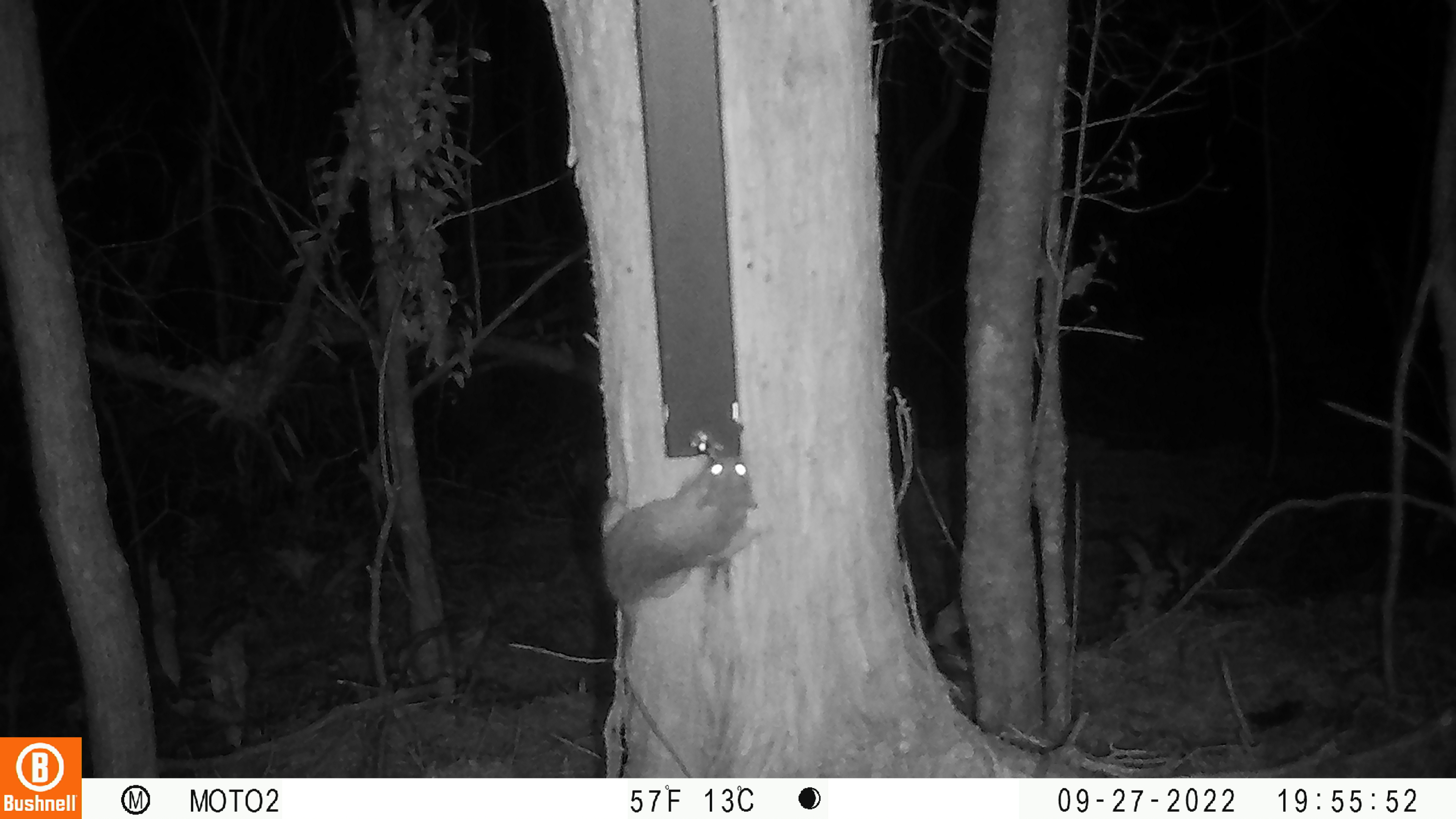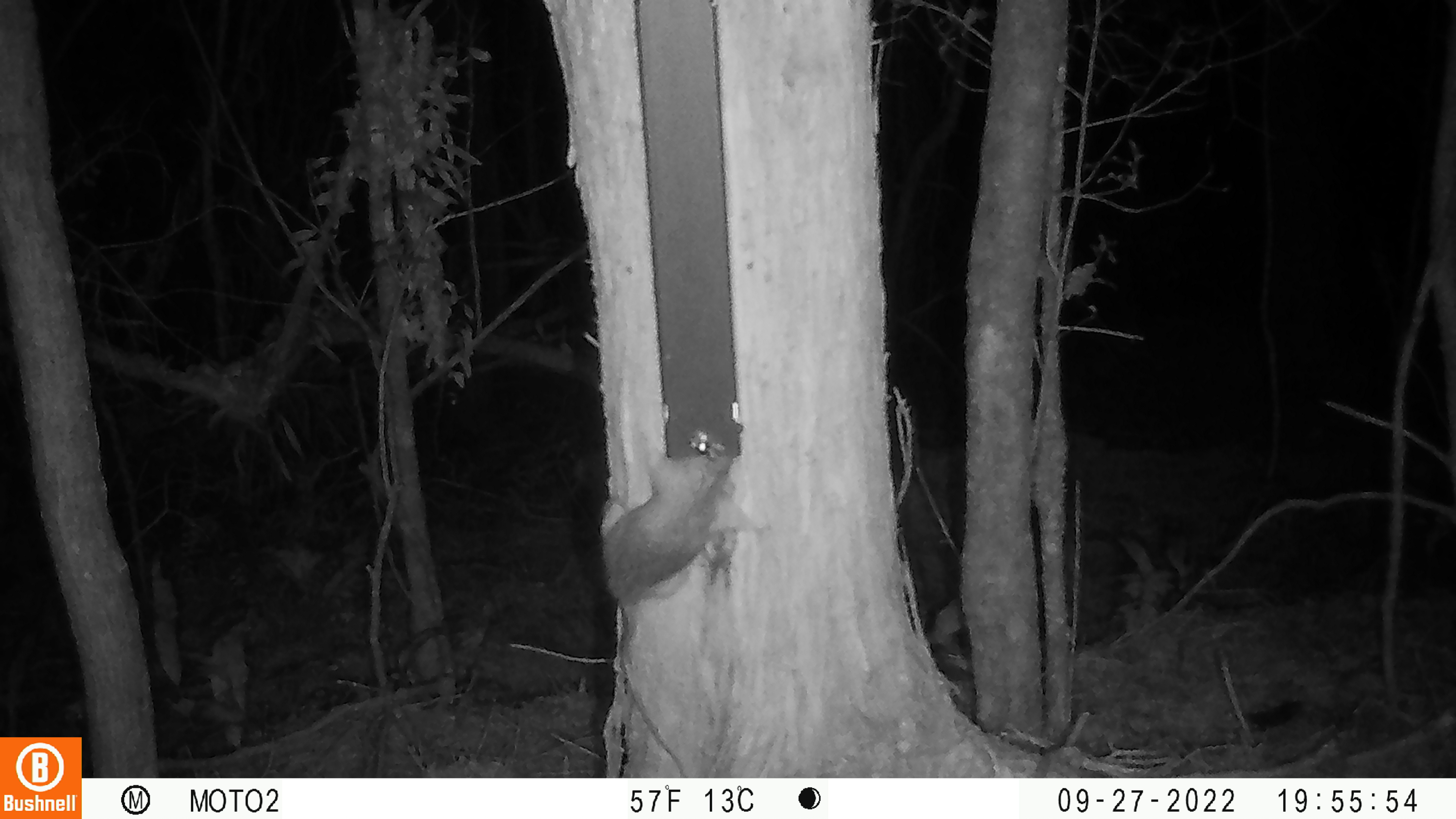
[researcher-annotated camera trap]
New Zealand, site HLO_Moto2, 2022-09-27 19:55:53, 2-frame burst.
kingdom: Animalia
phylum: Chordata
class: Mammalia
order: Rodentia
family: Muridae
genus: Rattus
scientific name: Rattus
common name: rat